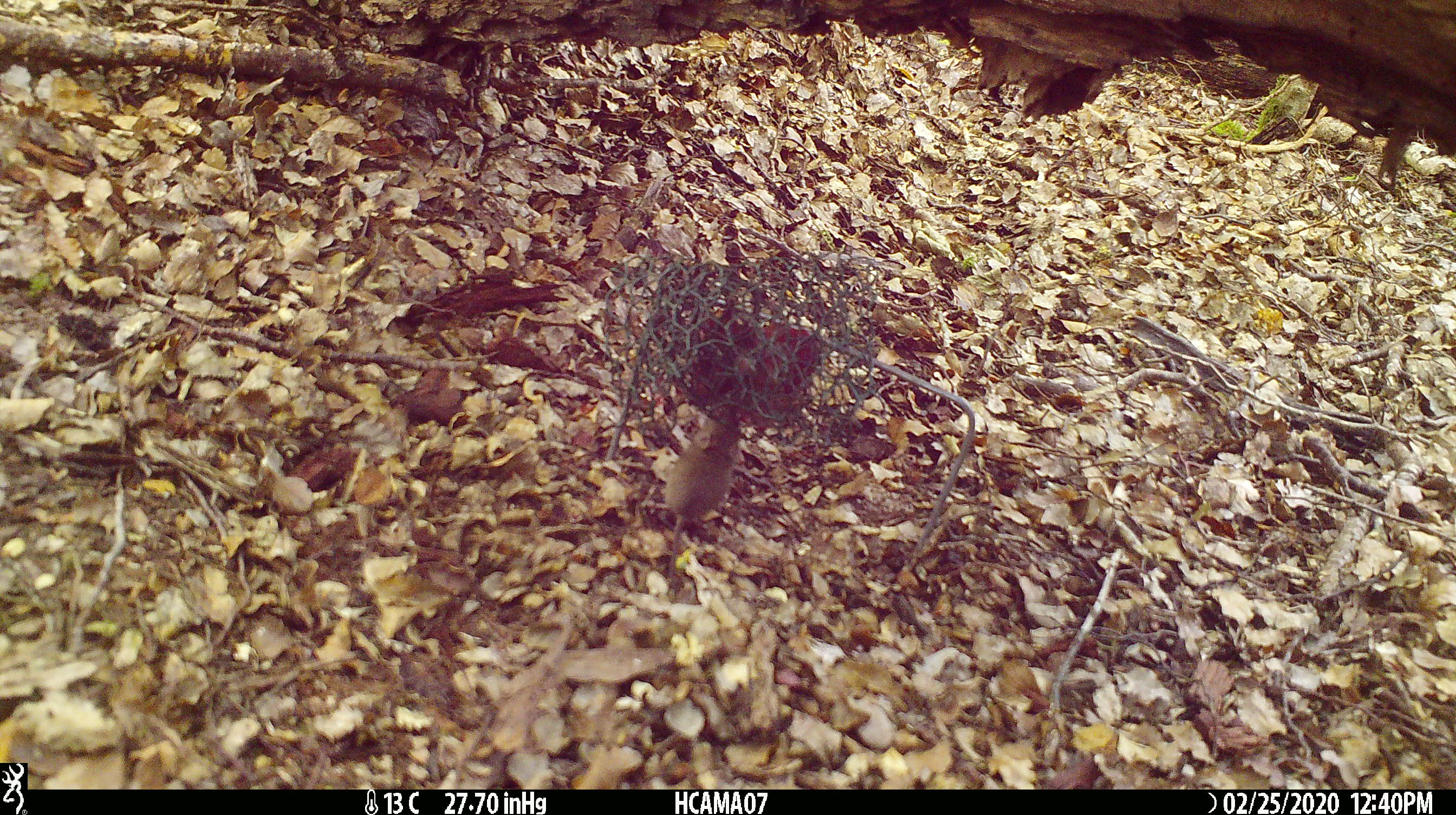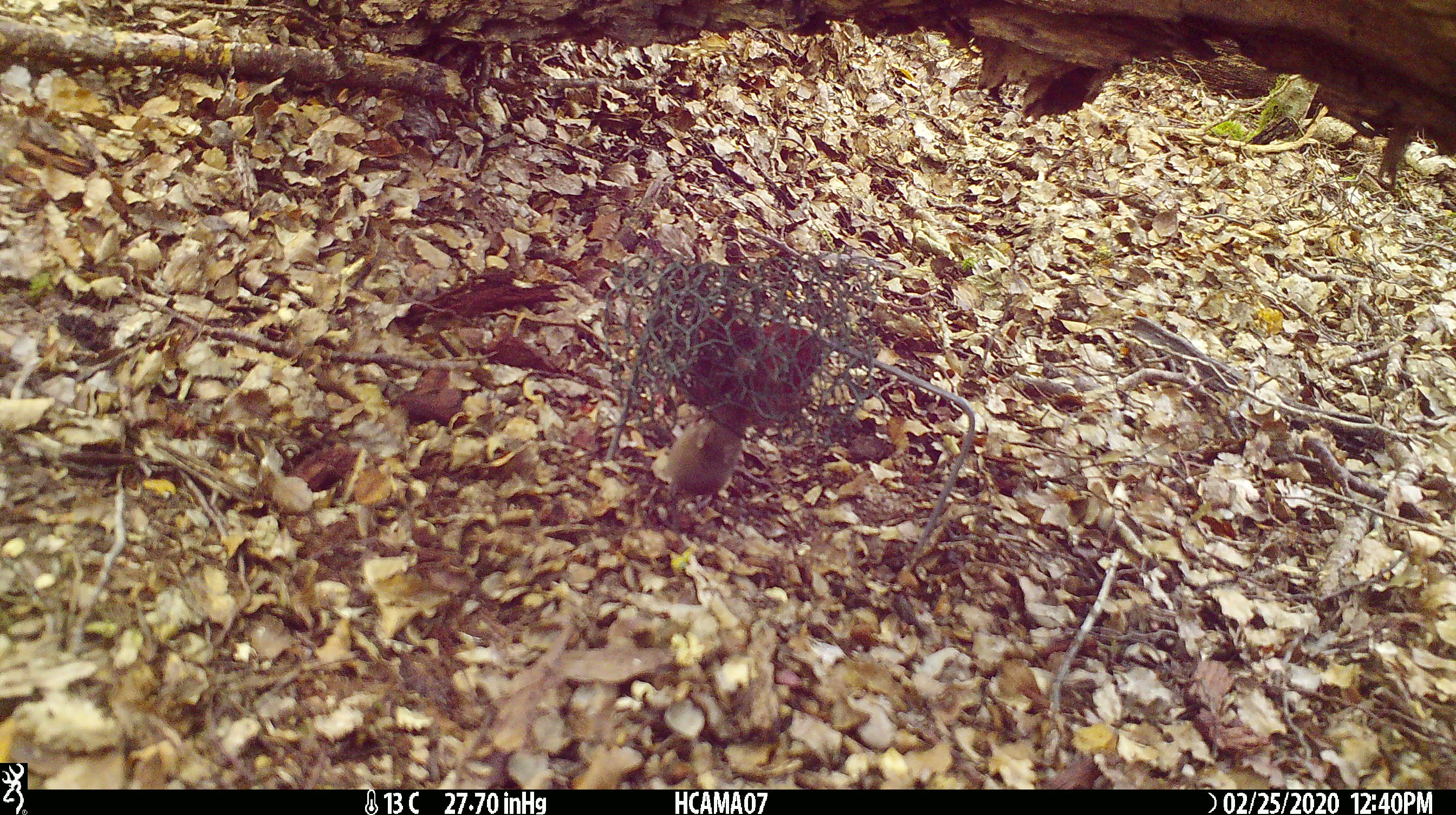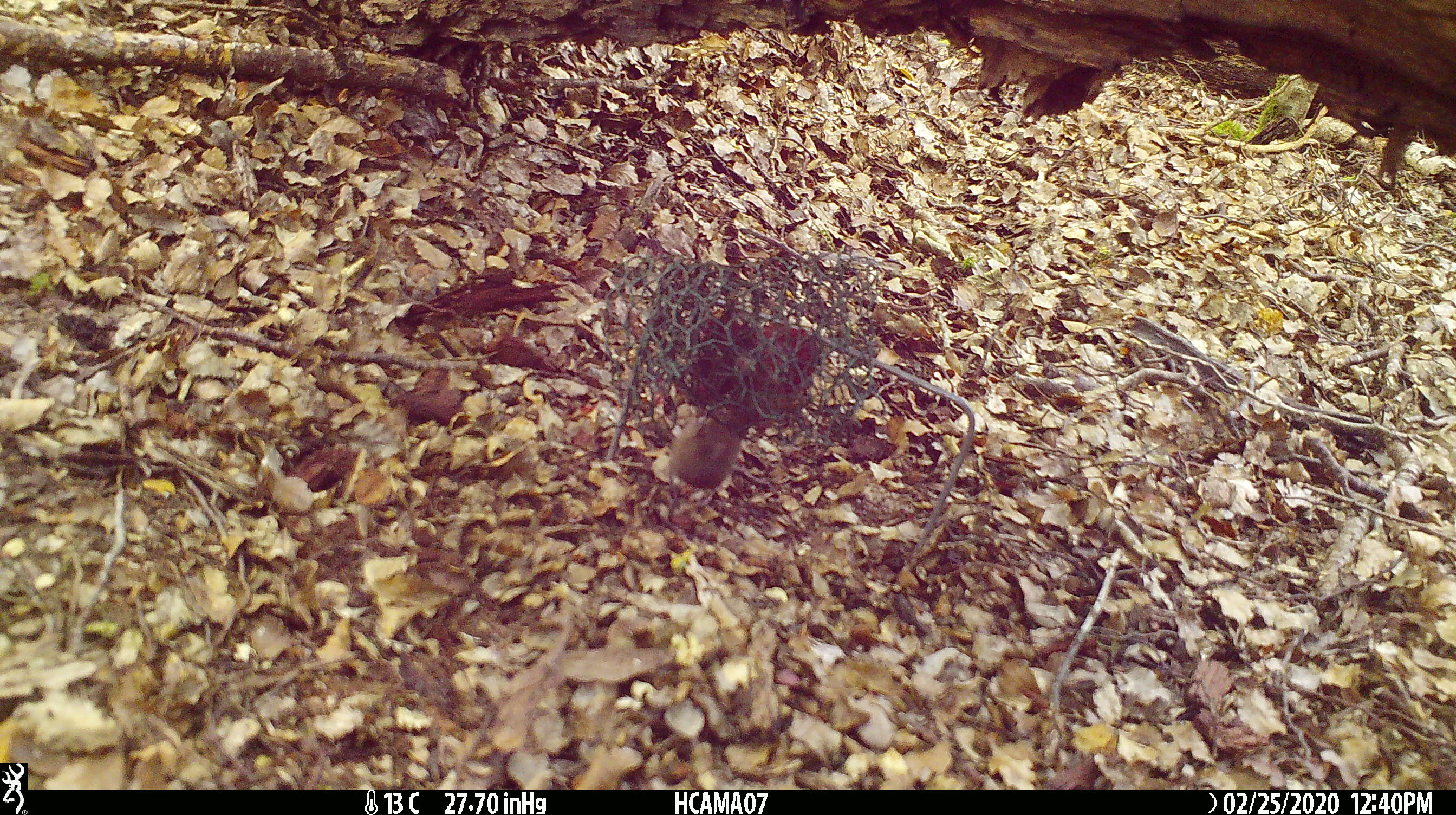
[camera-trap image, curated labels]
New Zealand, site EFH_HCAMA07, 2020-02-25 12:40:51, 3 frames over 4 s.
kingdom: Animalia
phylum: Chordata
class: Mammalia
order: Rodentia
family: Muridae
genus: Mus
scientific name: Mus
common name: mouse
Mouse (Mus).